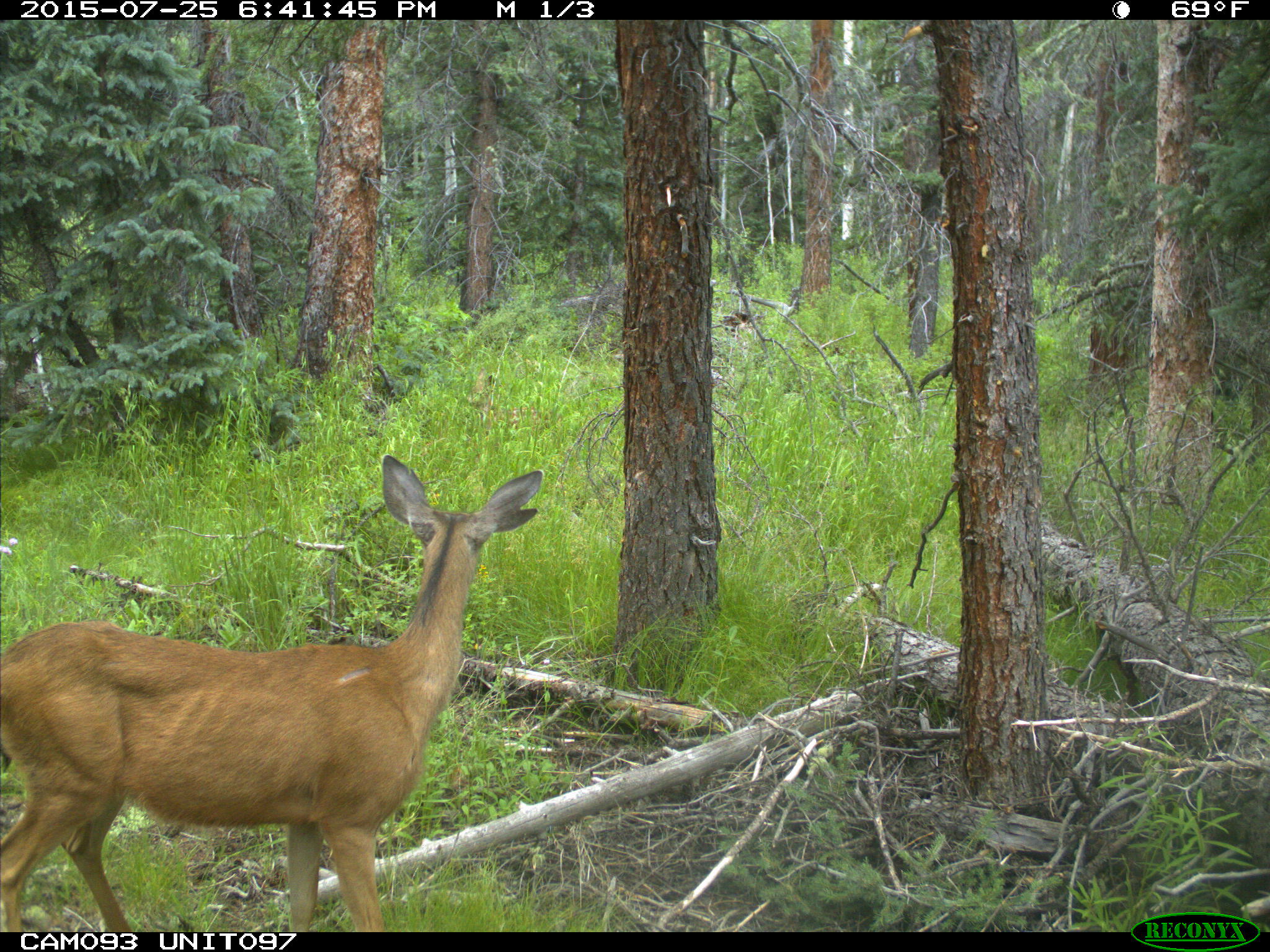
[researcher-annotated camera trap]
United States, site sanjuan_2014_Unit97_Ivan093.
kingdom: Animalia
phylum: Chordata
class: Mammalia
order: Artiodactyla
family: Cervidae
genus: Odocoileus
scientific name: Odocoileus hemionus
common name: mule deer